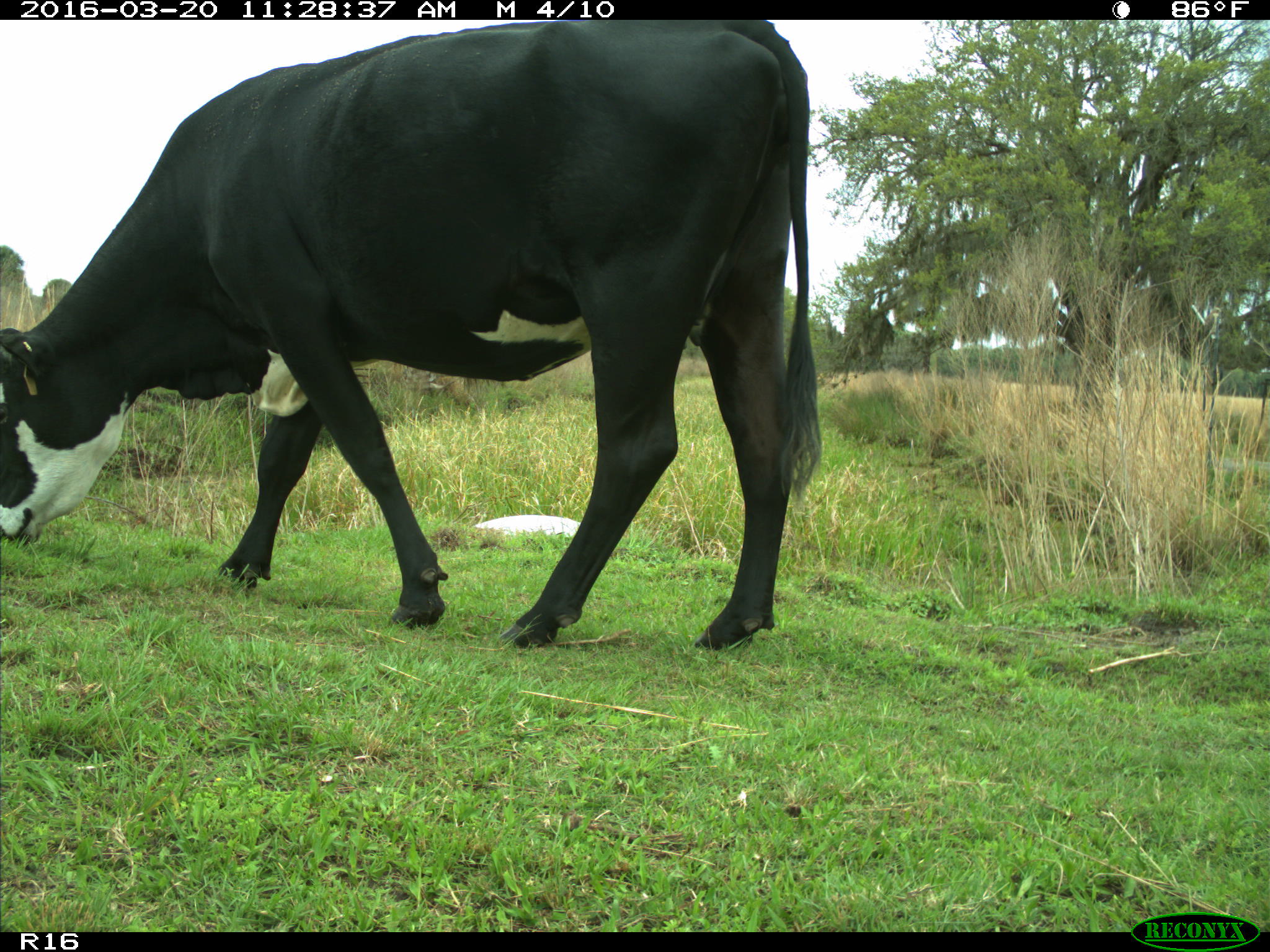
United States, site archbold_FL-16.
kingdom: Animalia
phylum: Chordata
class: Mammalia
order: Artiodactyla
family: Bovidae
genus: Bos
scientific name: Bos taurus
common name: domestic cow